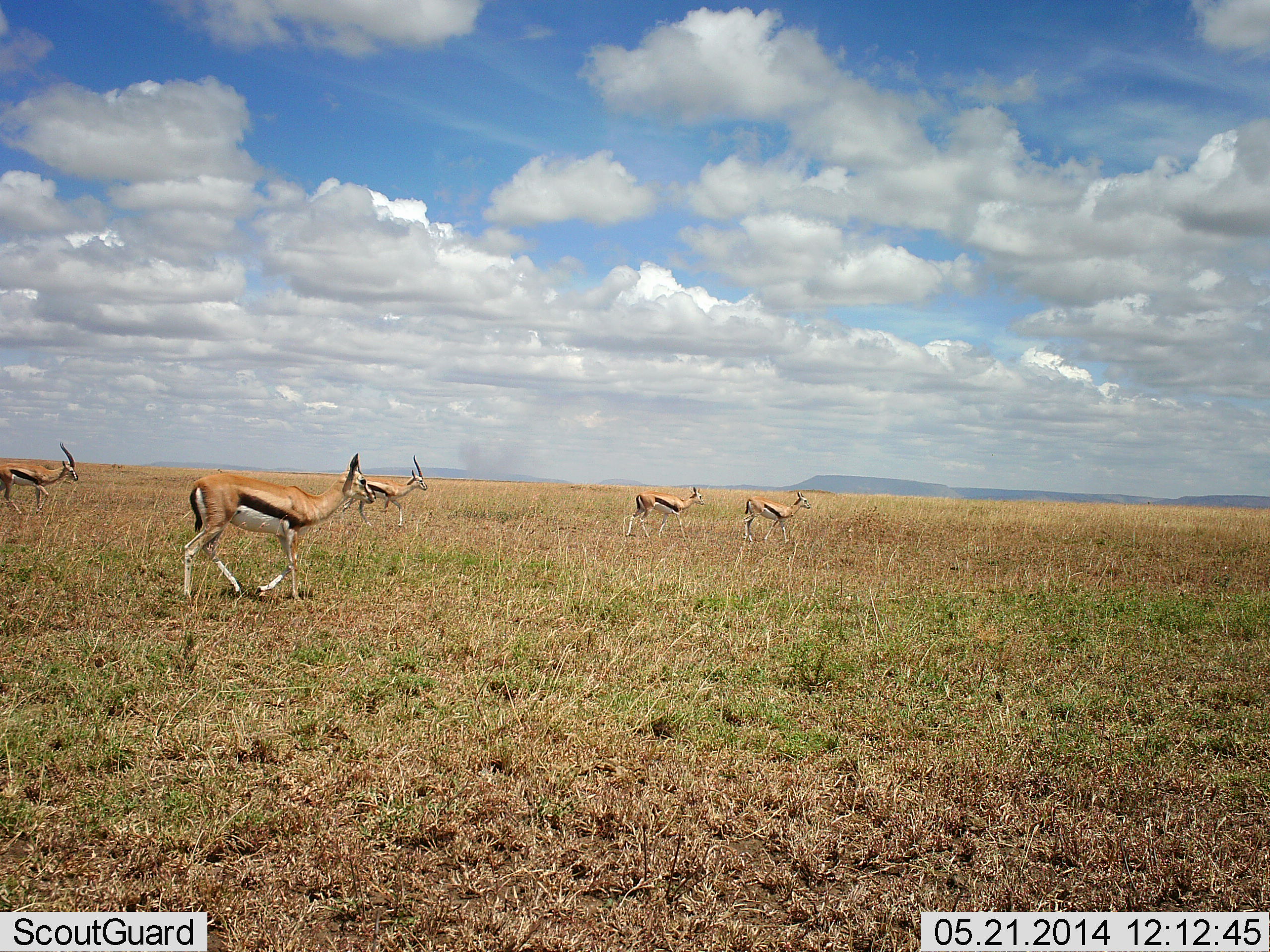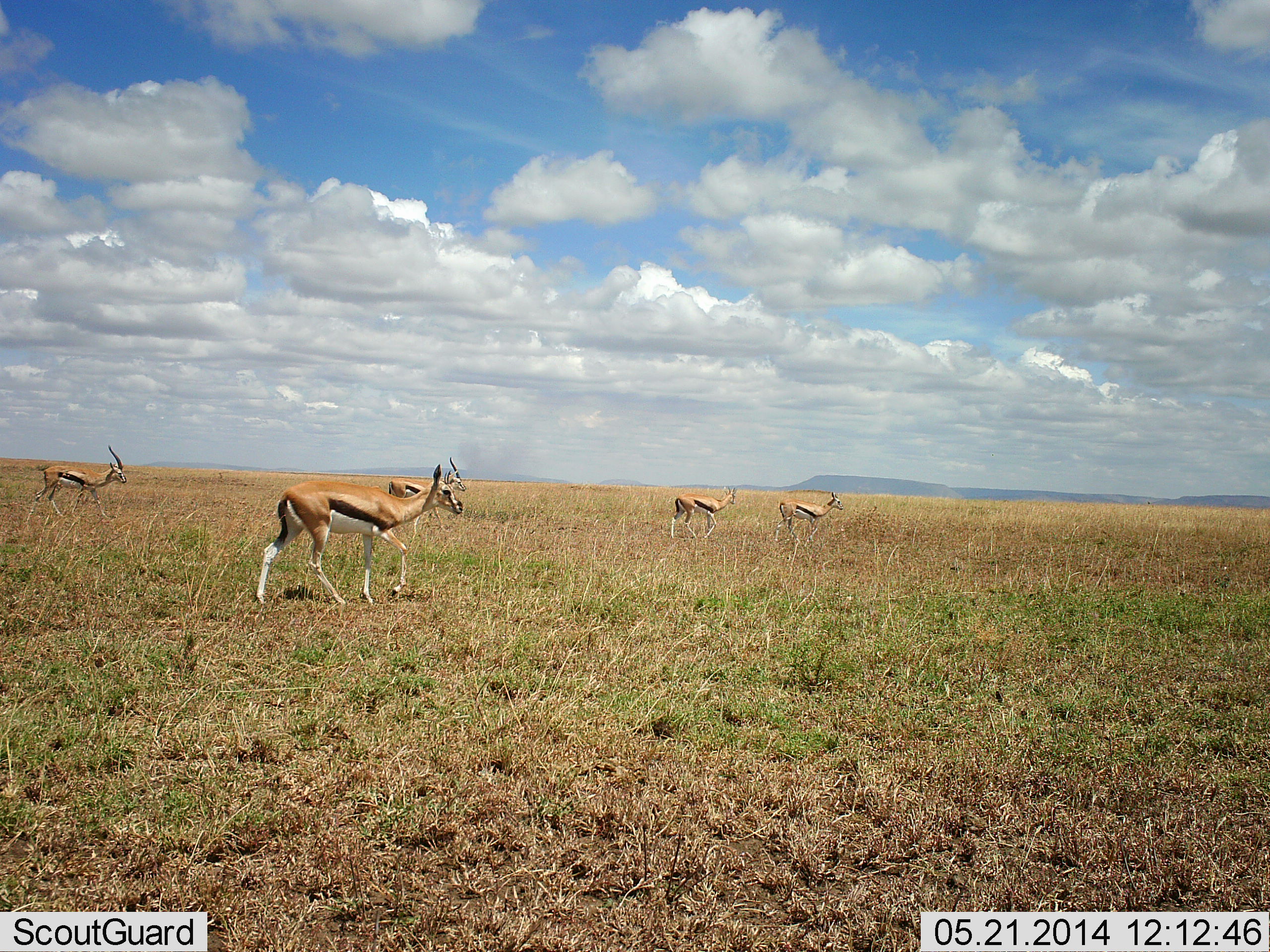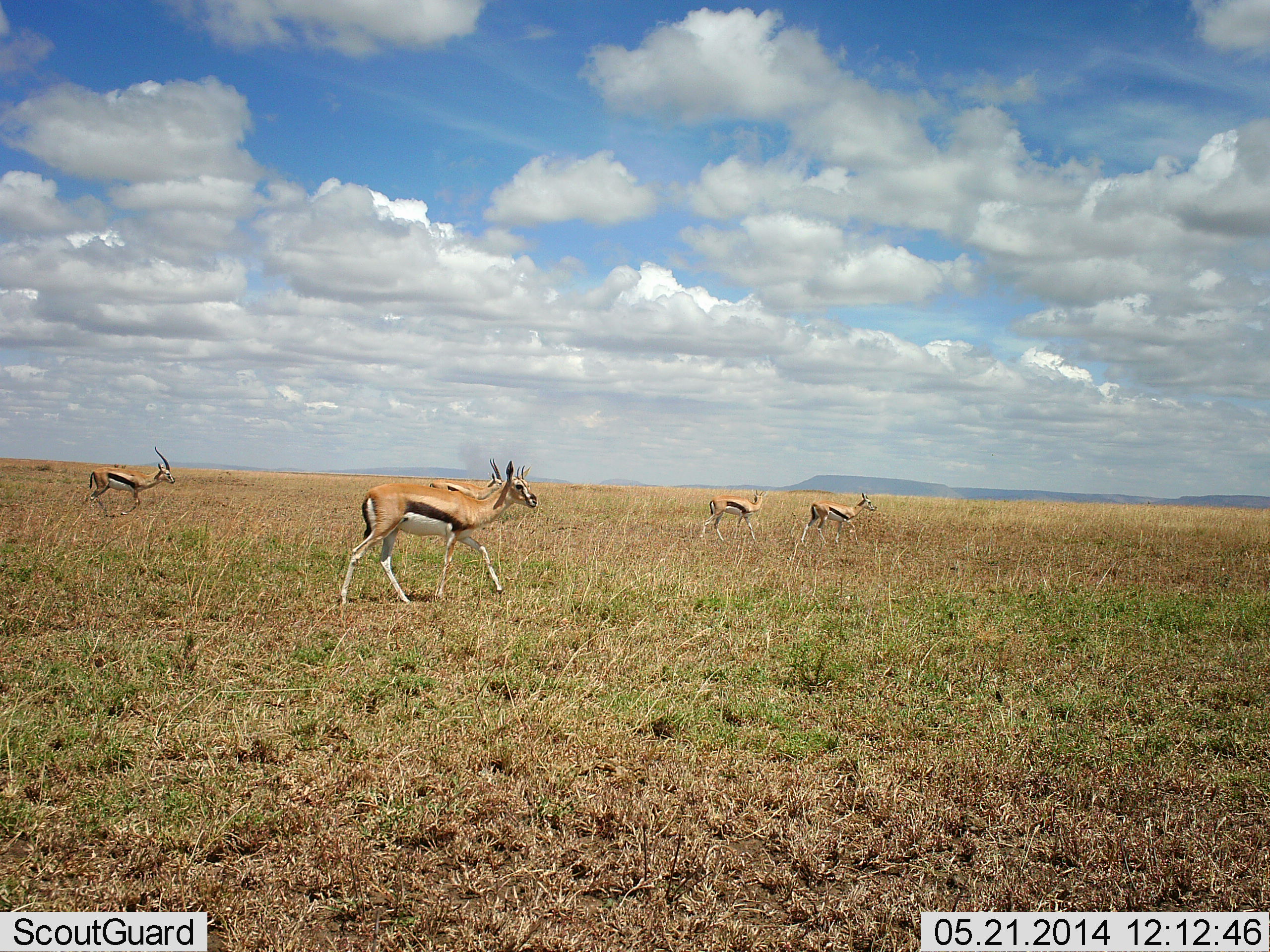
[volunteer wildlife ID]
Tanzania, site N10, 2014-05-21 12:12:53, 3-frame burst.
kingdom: Animalia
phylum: Chordata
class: Mammalia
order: Artiodactyla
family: Bovidae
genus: Eudorcas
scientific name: Eudorcas thomsonii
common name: thomson's gazelle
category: gazellethomsons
Gazellethomsons (thomson's gazelle) (Eudorcas thomsonii), count 5. Behavior (volunteer vote fractions): standing 0%, resting 0%, moving 100%, interacting 0%. Young present (vote fraction): 0%. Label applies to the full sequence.